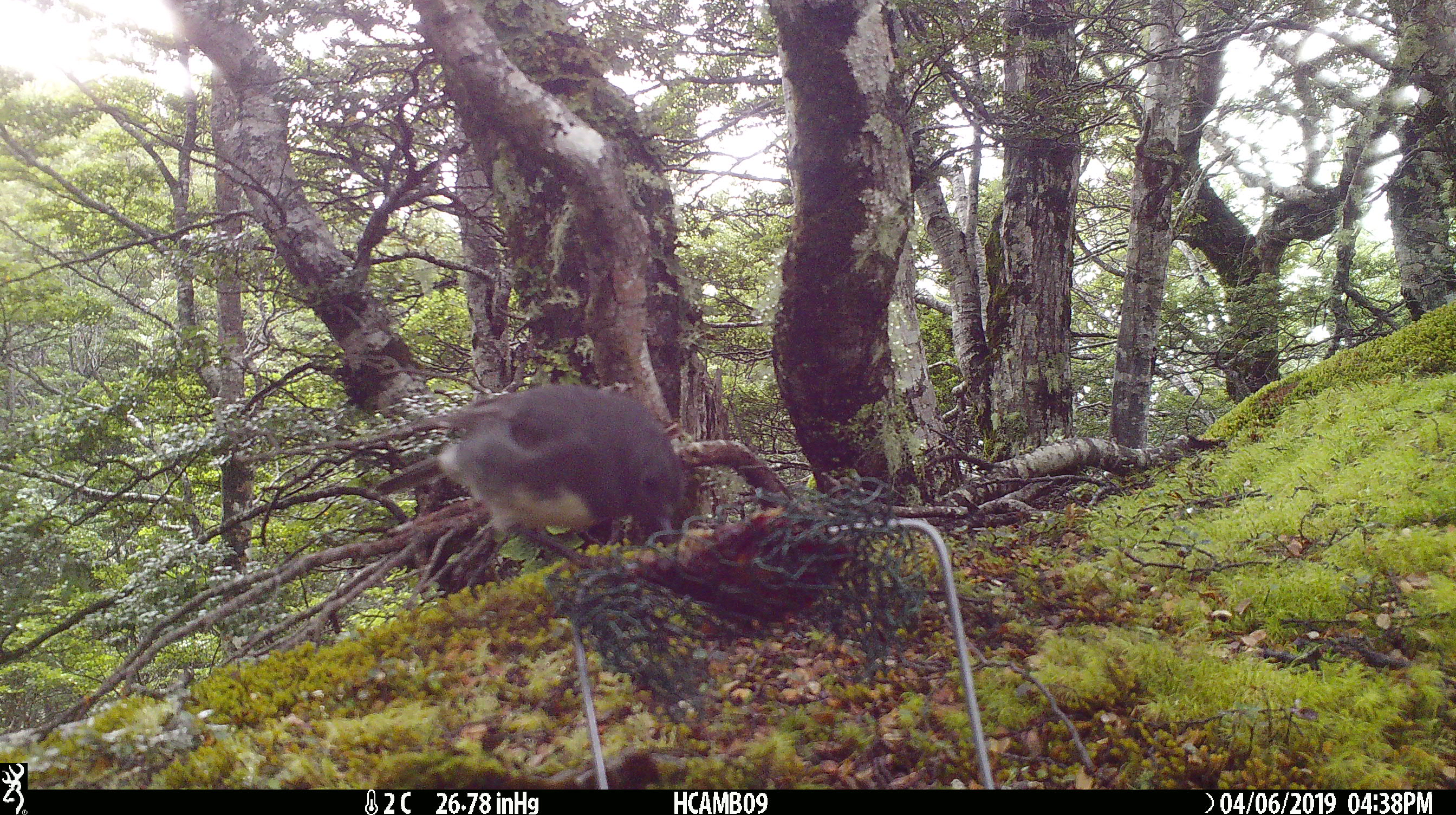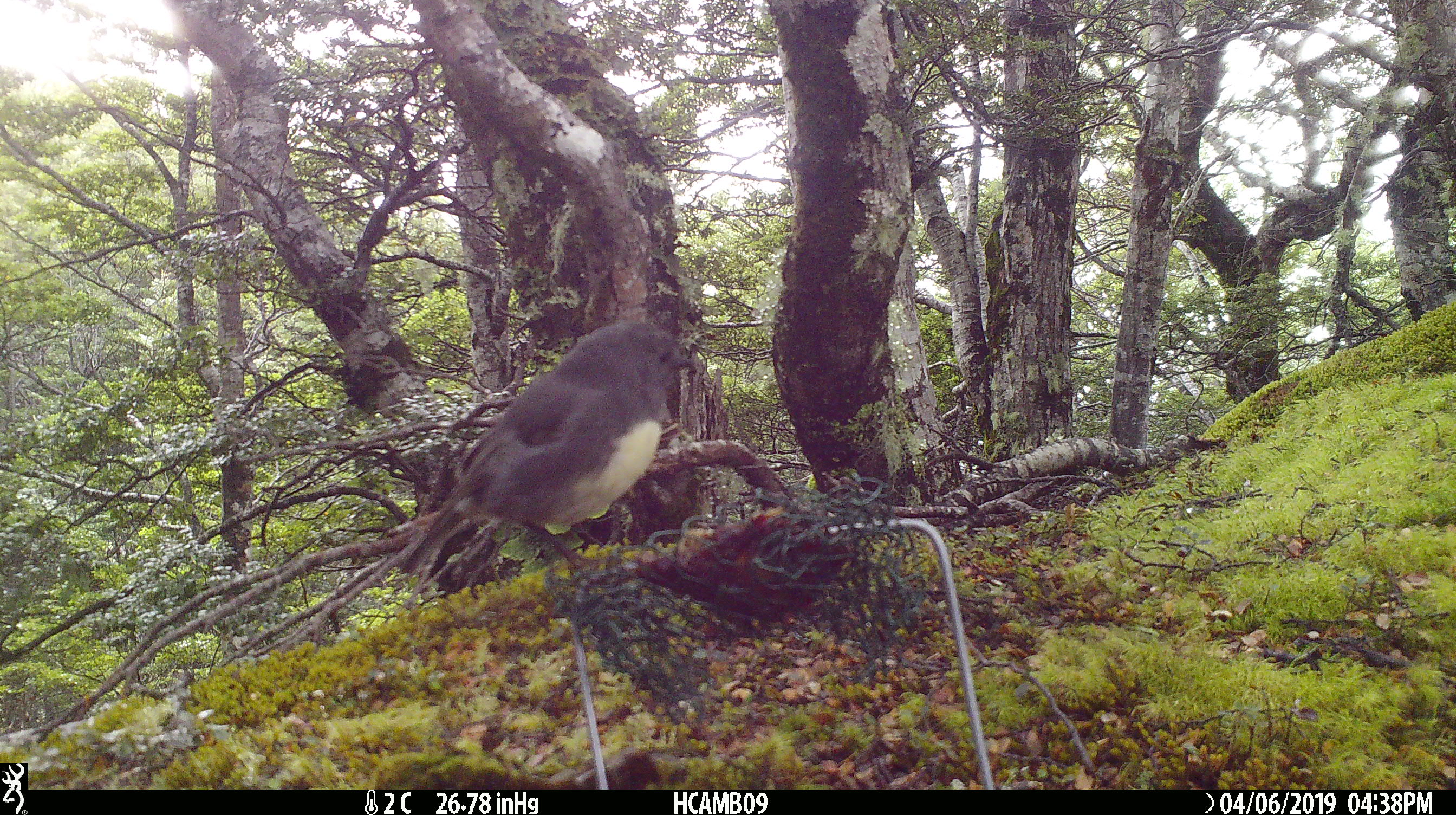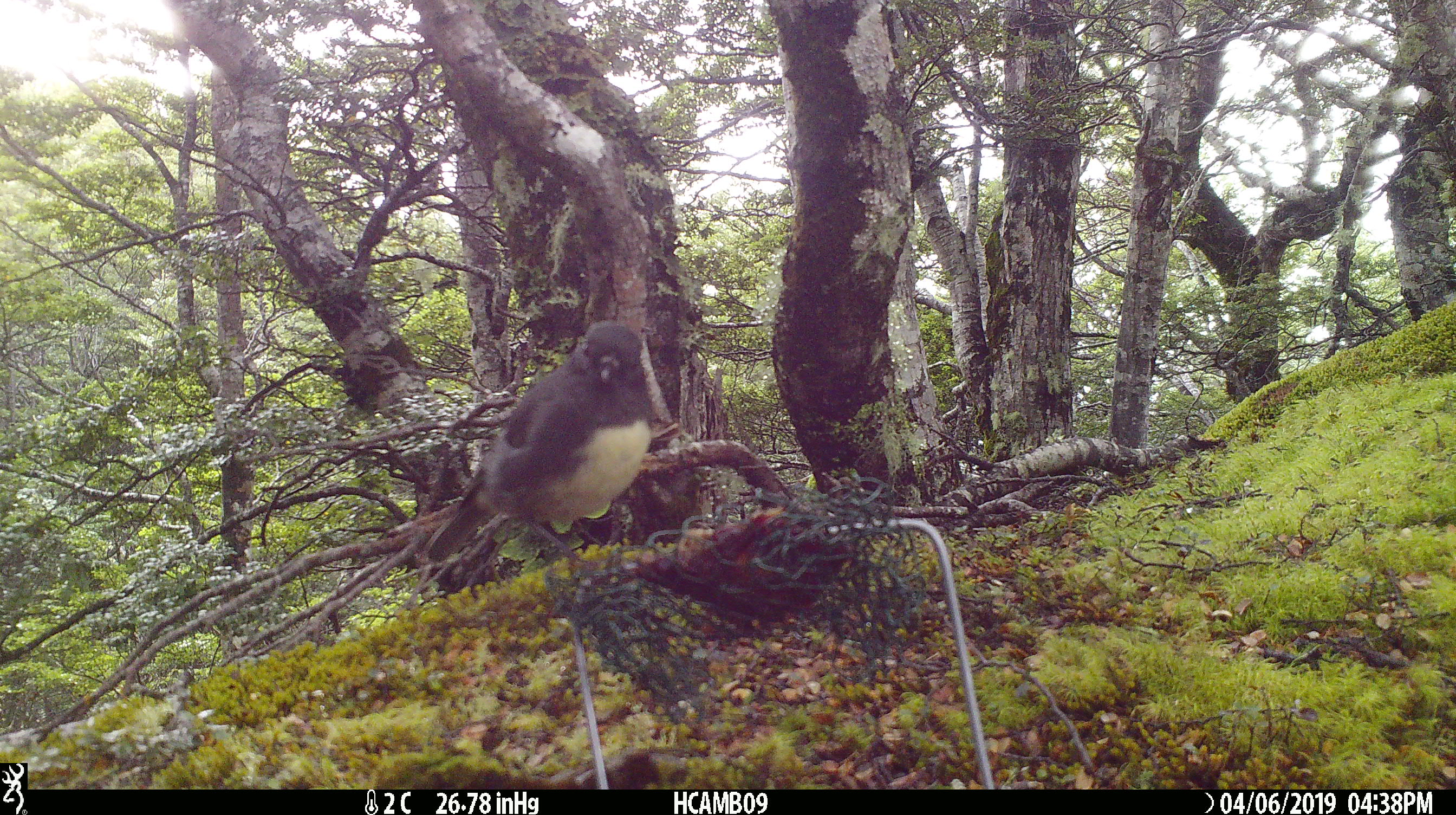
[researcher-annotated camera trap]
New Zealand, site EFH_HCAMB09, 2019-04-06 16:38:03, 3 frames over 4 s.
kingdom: Animalia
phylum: Chordata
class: Aves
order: Passeriformes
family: Petroicidae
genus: Petroica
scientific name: Petroica australis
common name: new zealand robin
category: robin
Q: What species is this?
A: Robin (new zealand robin) (Petroica australis).